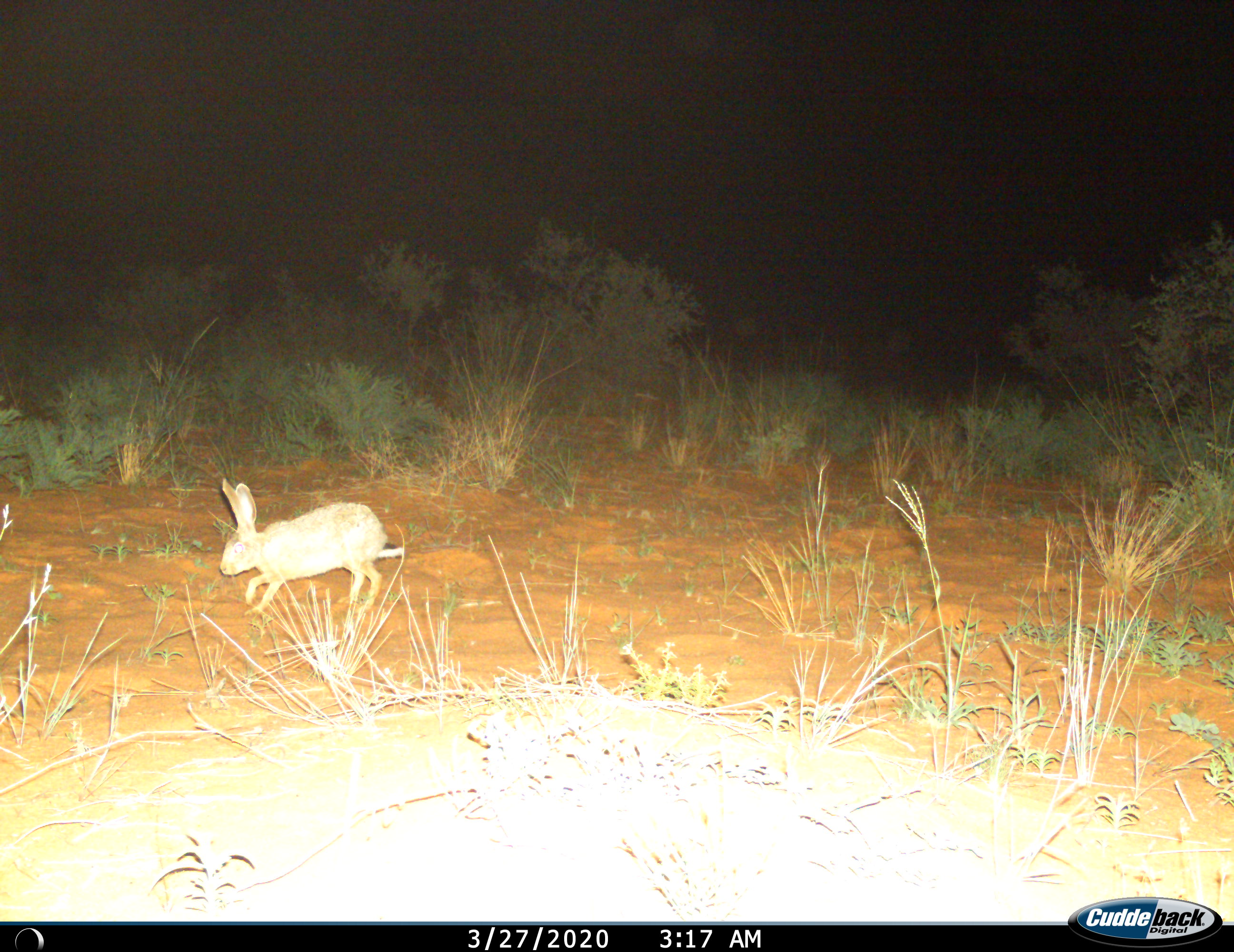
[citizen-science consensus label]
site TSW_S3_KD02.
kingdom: Animalia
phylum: Chordata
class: Mammalia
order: Lagomorpha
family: Leporidae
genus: Lepus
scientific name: Lepus capensis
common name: cape hare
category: harecape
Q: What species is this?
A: Harecape (cape hare) (Lepus capensis).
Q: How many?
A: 1.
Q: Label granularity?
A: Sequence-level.